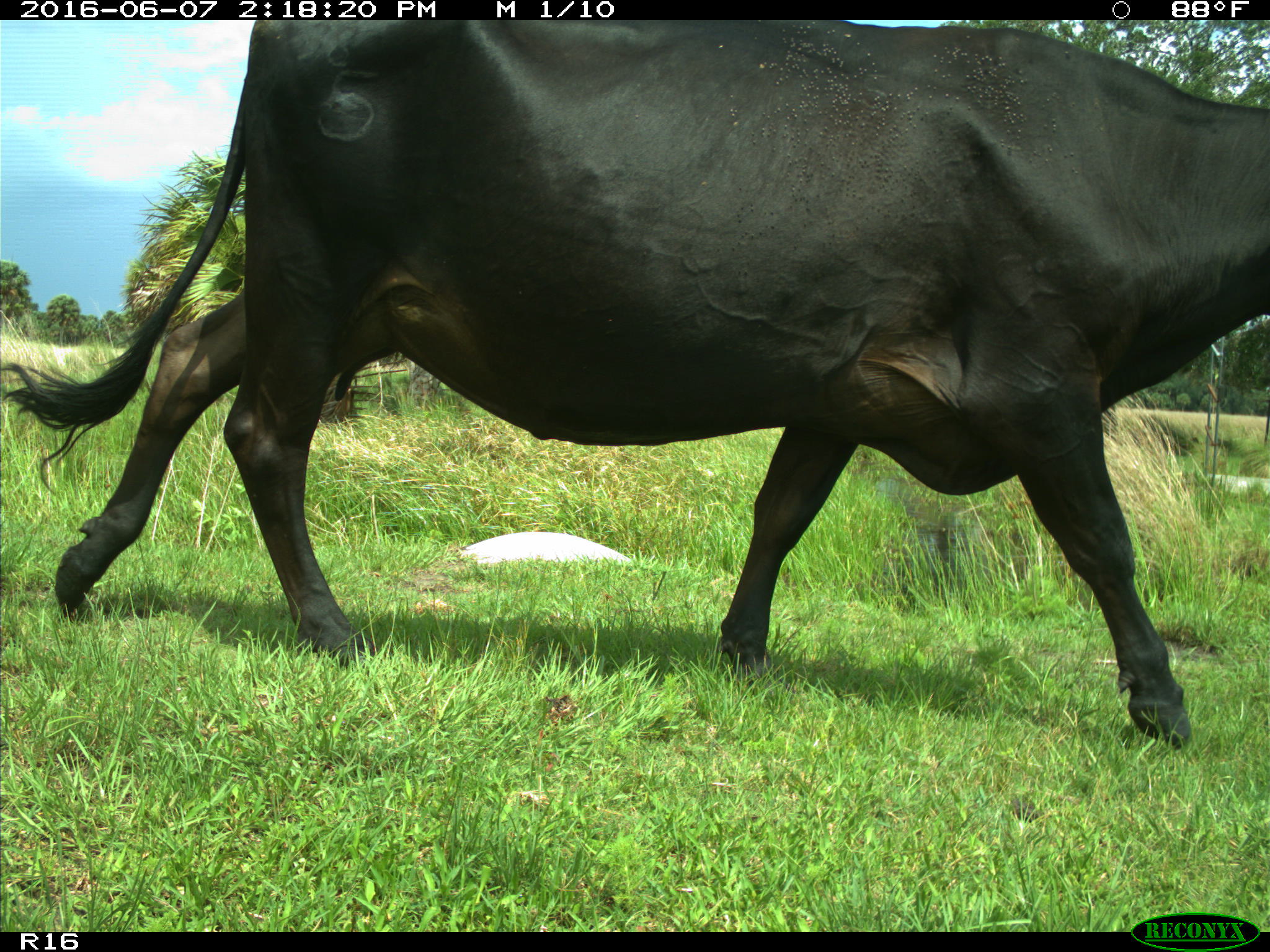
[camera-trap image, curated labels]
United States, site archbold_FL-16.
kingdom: Animalia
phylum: Chordata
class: Mammalia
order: Artiodactyla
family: Bovidae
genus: Bos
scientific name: Bos taurus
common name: domestic cow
Bos taurus (domestic cow).